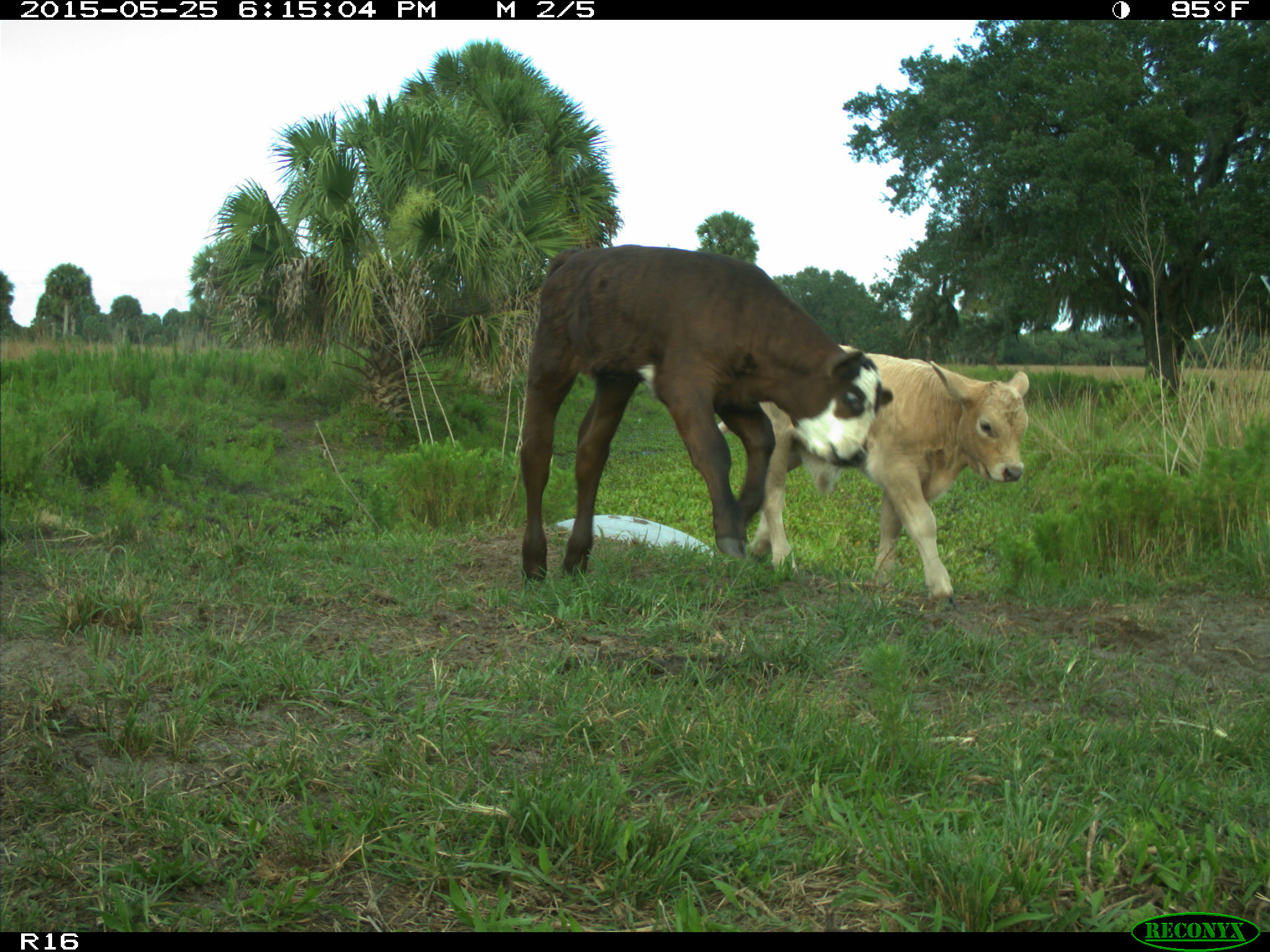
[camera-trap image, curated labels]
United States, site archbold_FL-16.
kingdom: Animalia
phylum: Chordata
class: Mammalia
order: Artiodactyla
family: Bovidae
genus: Bos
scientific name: Bos taurus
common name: domestic cow